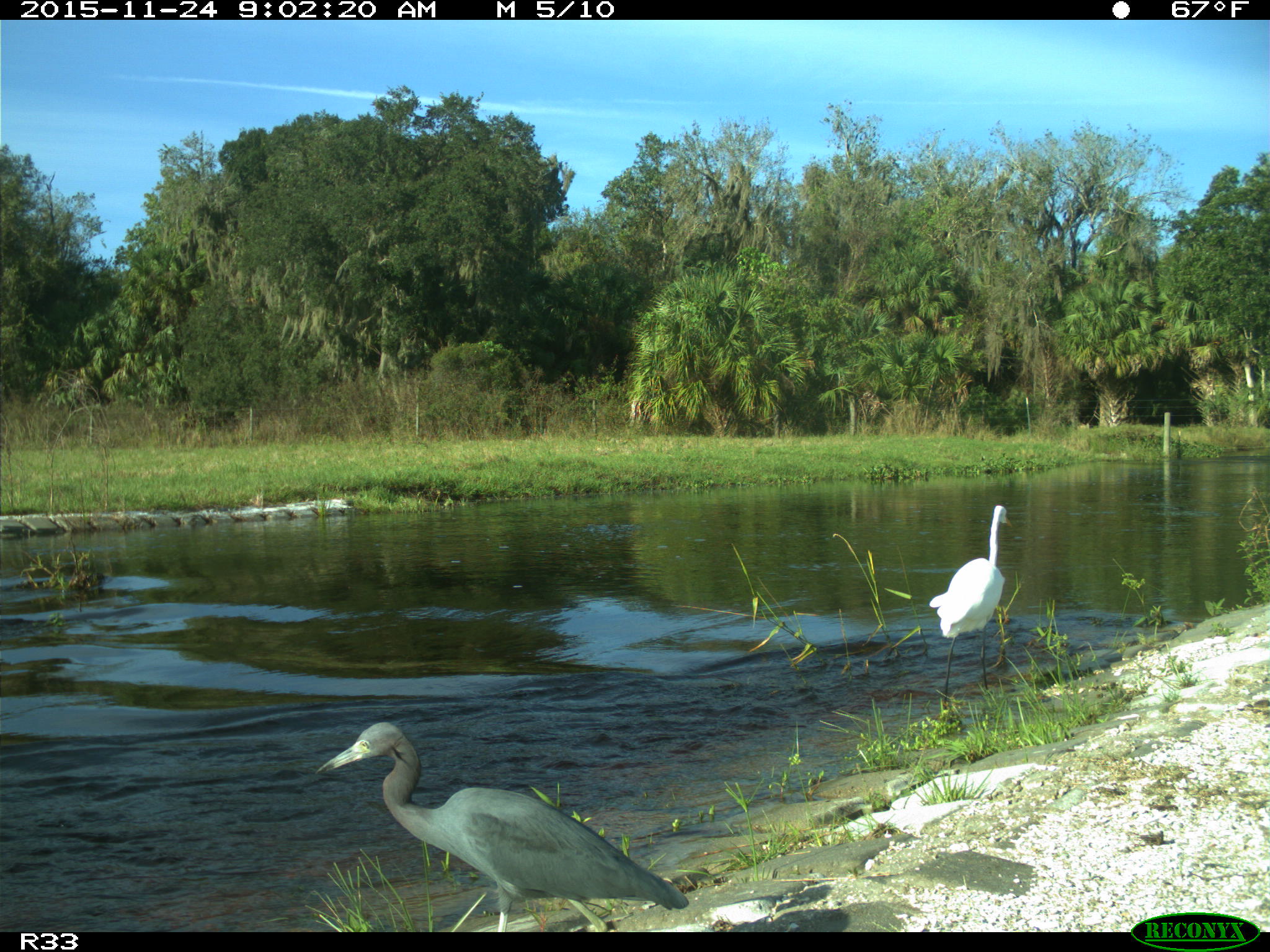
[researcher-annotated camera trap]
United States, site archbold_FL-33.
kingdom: Animalia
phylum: Chordata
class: Aves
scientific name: Aves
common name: birds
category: unidentified bird